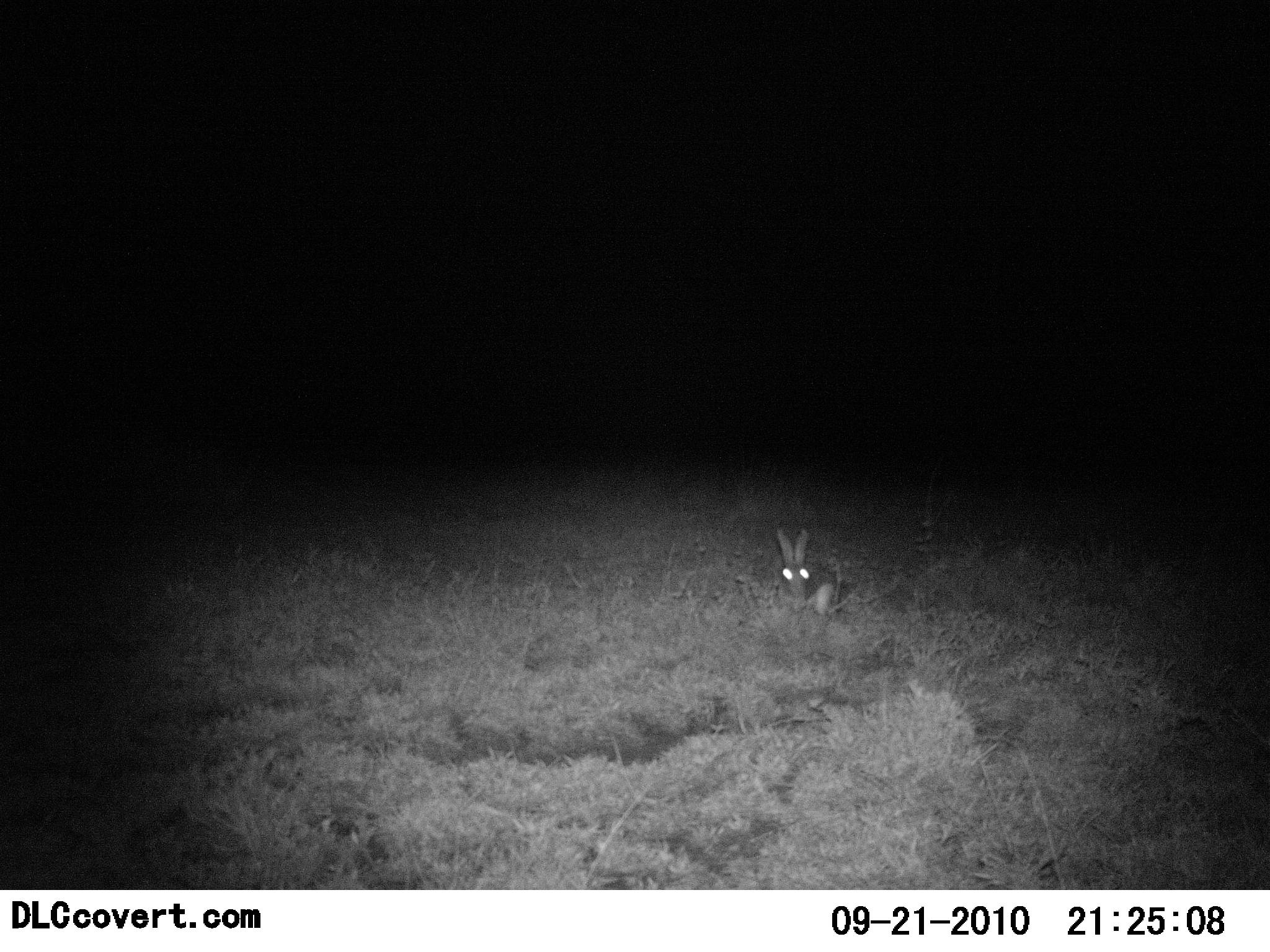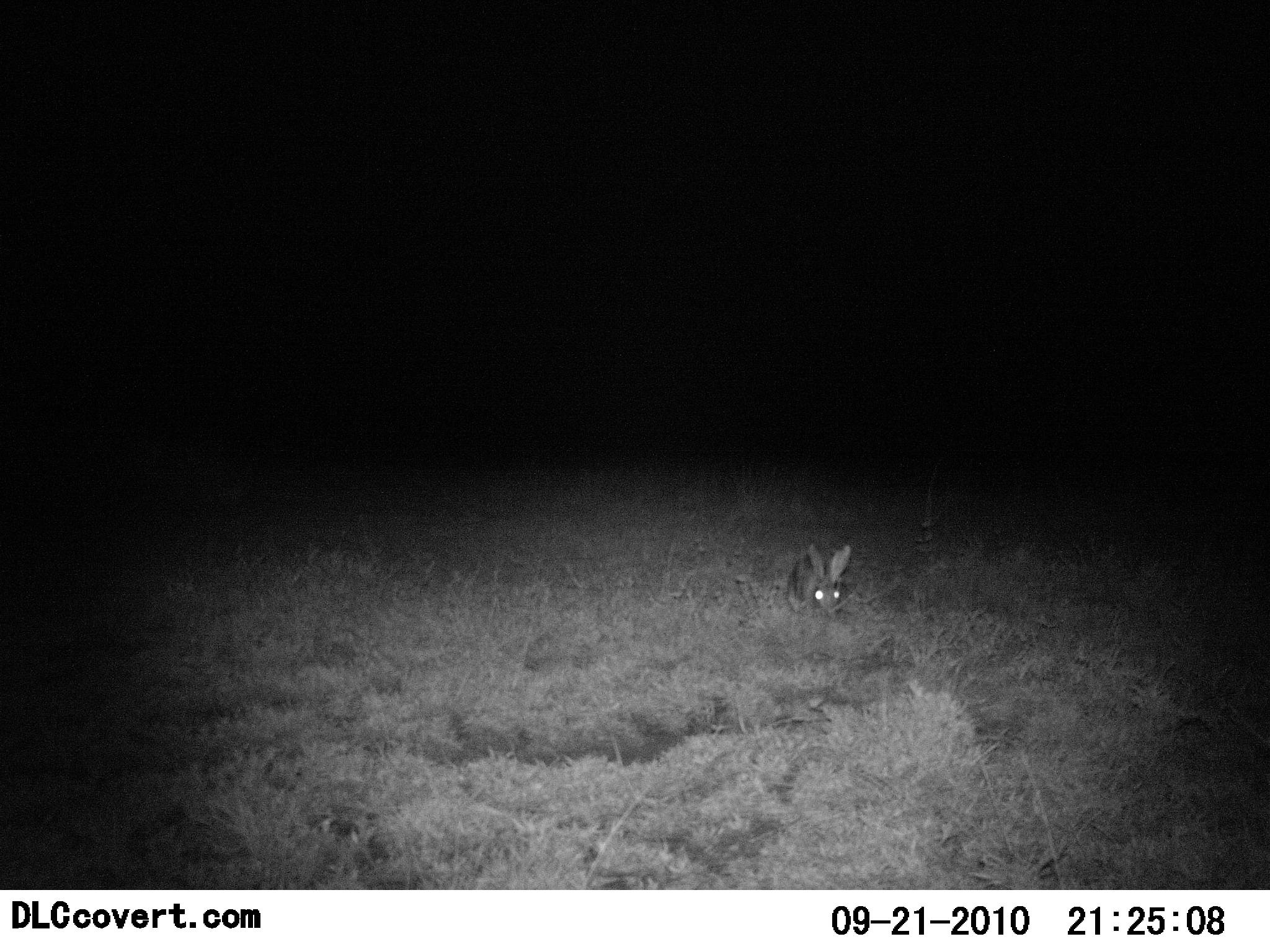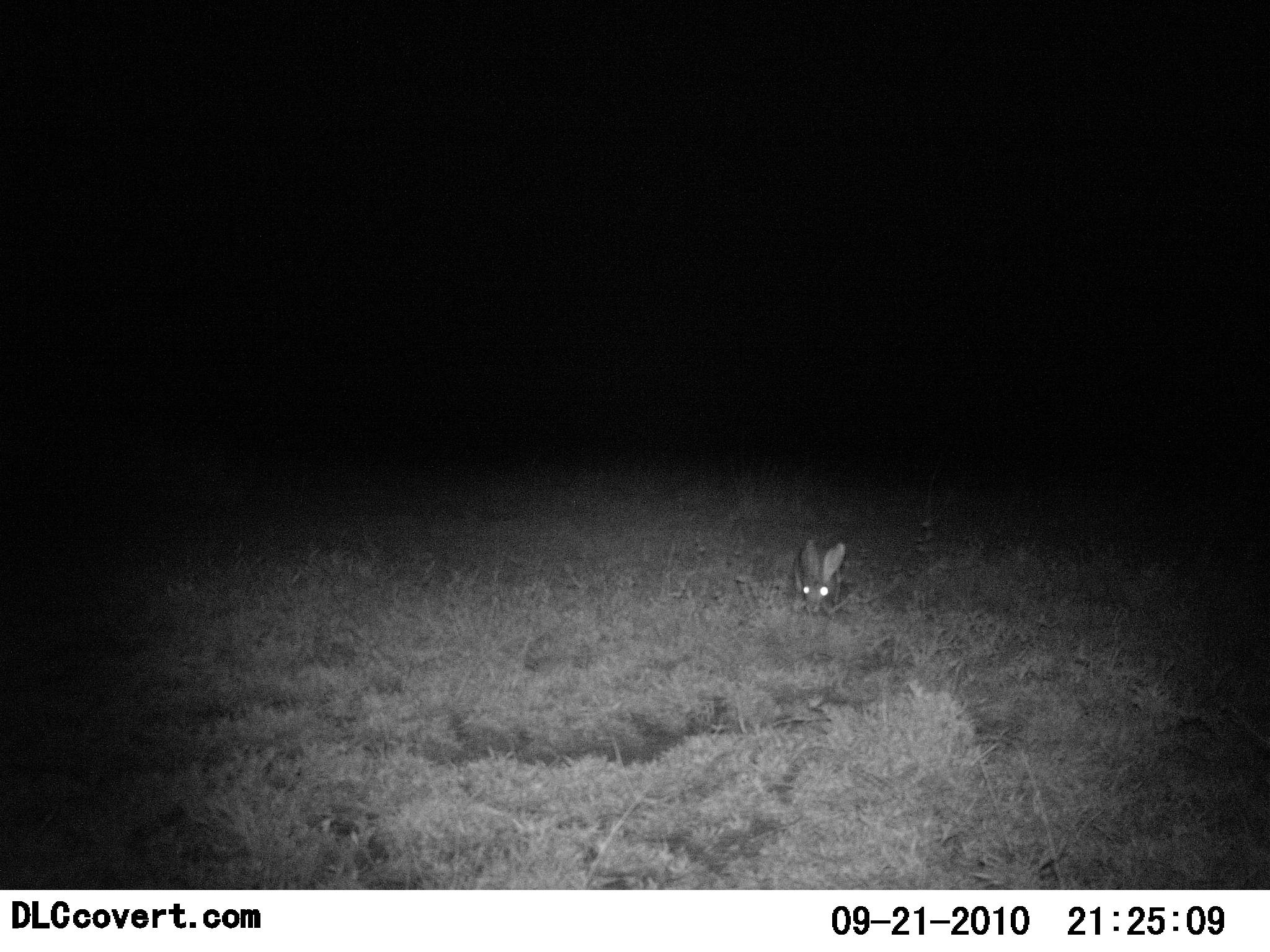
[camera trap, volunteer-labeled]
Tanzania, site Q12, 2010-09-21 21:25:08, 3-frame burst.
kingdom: Animalia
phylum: Chordata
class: Mammalia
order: Lagomorpha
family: Leporidae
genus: Lepus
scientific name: Lepus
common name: hare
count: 1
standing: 27%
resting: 9%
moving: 9%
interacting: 0%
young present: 0%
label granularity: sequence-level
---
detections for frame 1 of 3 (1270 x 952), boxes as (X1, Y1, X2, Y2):
animal: (774, 527, 844, 620)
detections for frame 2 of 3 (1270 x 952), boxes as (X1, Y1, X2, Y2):
animal: (787, 542, 855, 618)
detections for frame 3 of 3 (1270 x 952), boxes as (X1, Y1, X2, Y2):
animal: (791, 537, 847, 619)